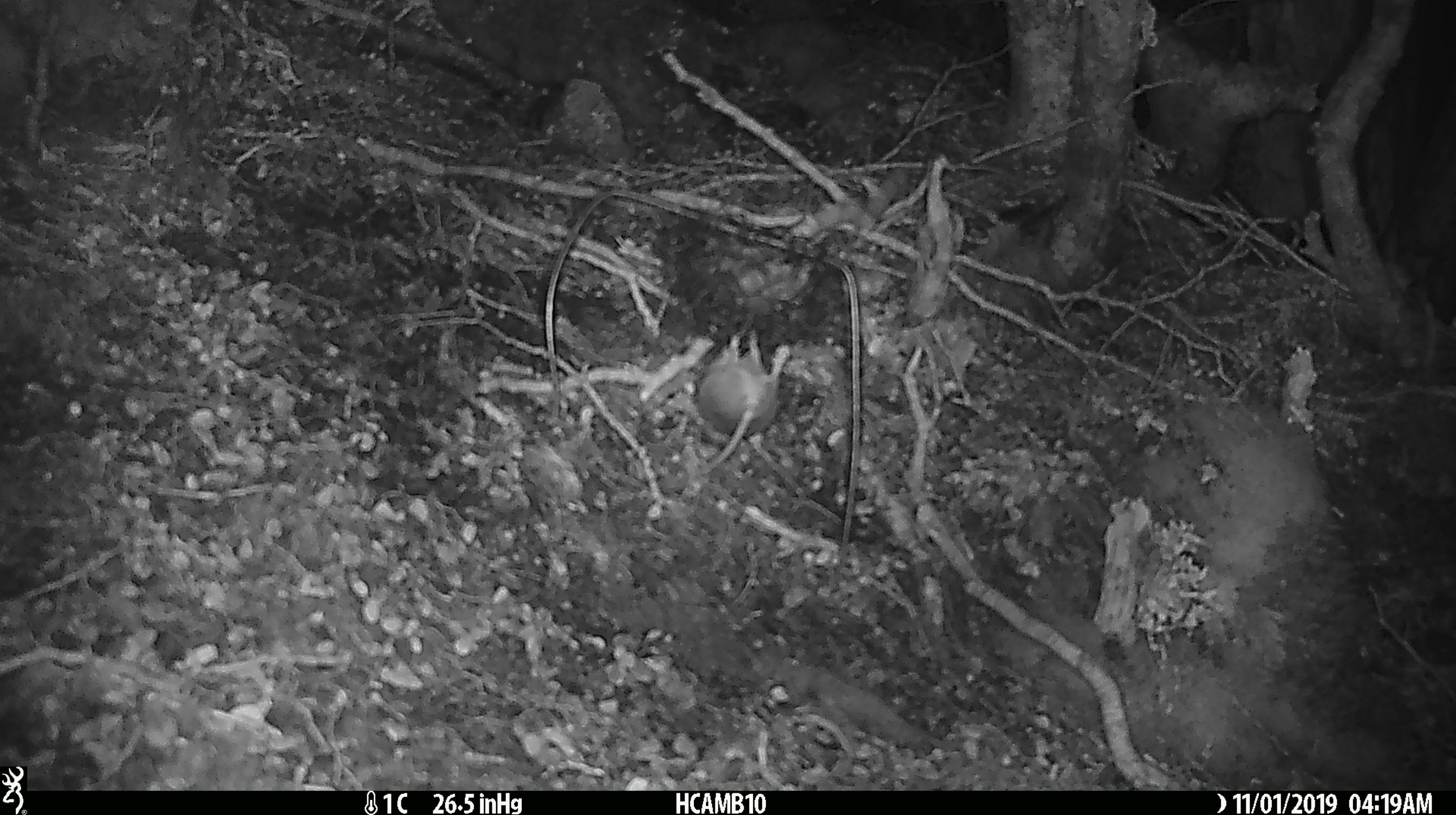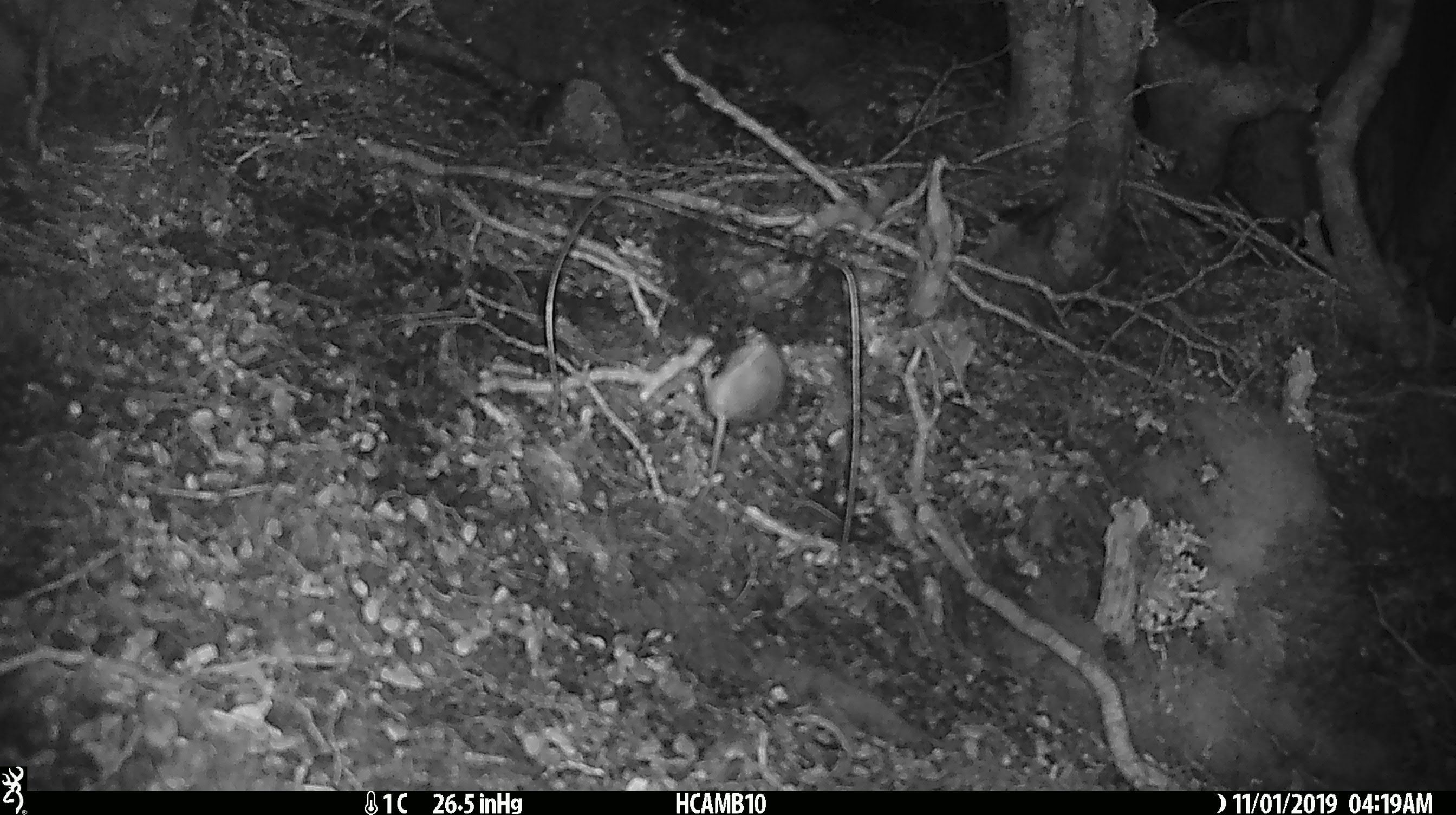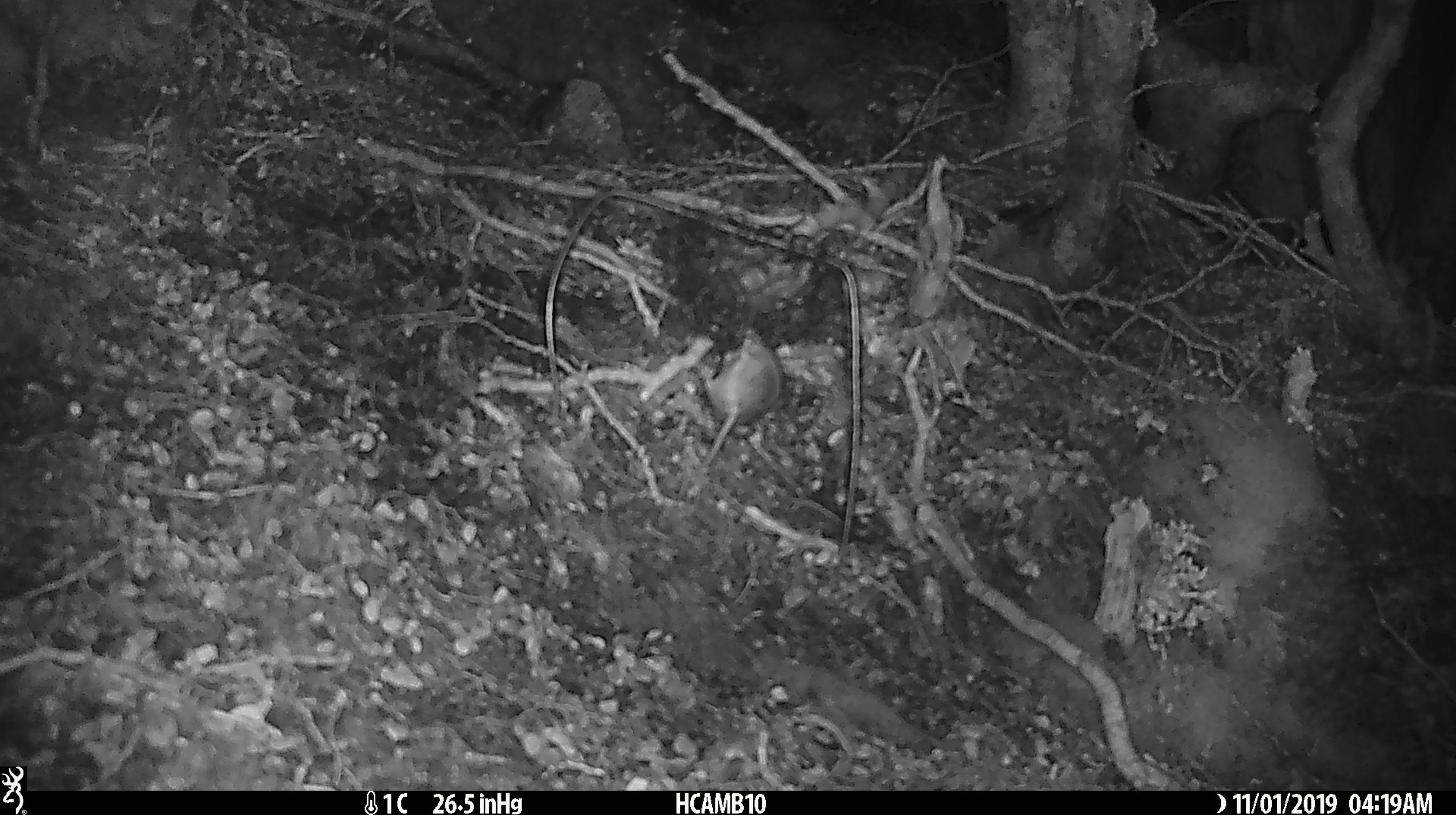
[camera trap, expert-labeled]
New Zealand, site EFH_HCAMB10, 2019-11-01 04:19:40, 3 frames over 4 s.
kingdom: Animalia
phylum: Chordata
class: Mammalia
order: Rodentia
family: Muridae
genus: Mus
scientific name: Mus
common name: mouse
Mouse (Mus).